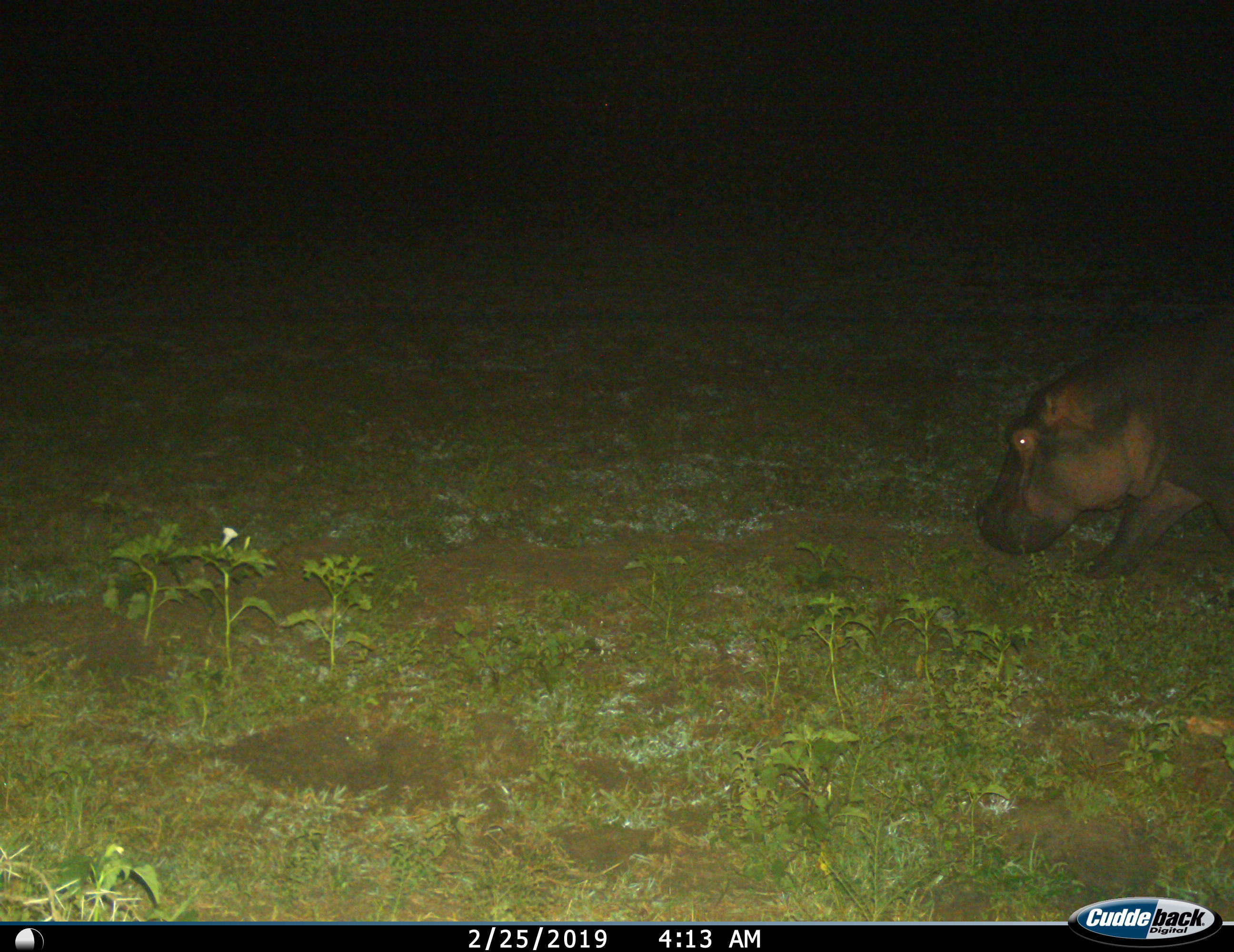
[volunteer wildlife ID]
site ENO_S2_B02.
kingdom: Animalia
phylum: Chordata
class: Mammalia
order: Artiodactyla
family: Hippopotamidae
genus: Hippopotamus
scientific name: Hippopotamus amphibius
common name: hippopotamus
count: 1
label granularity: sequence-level